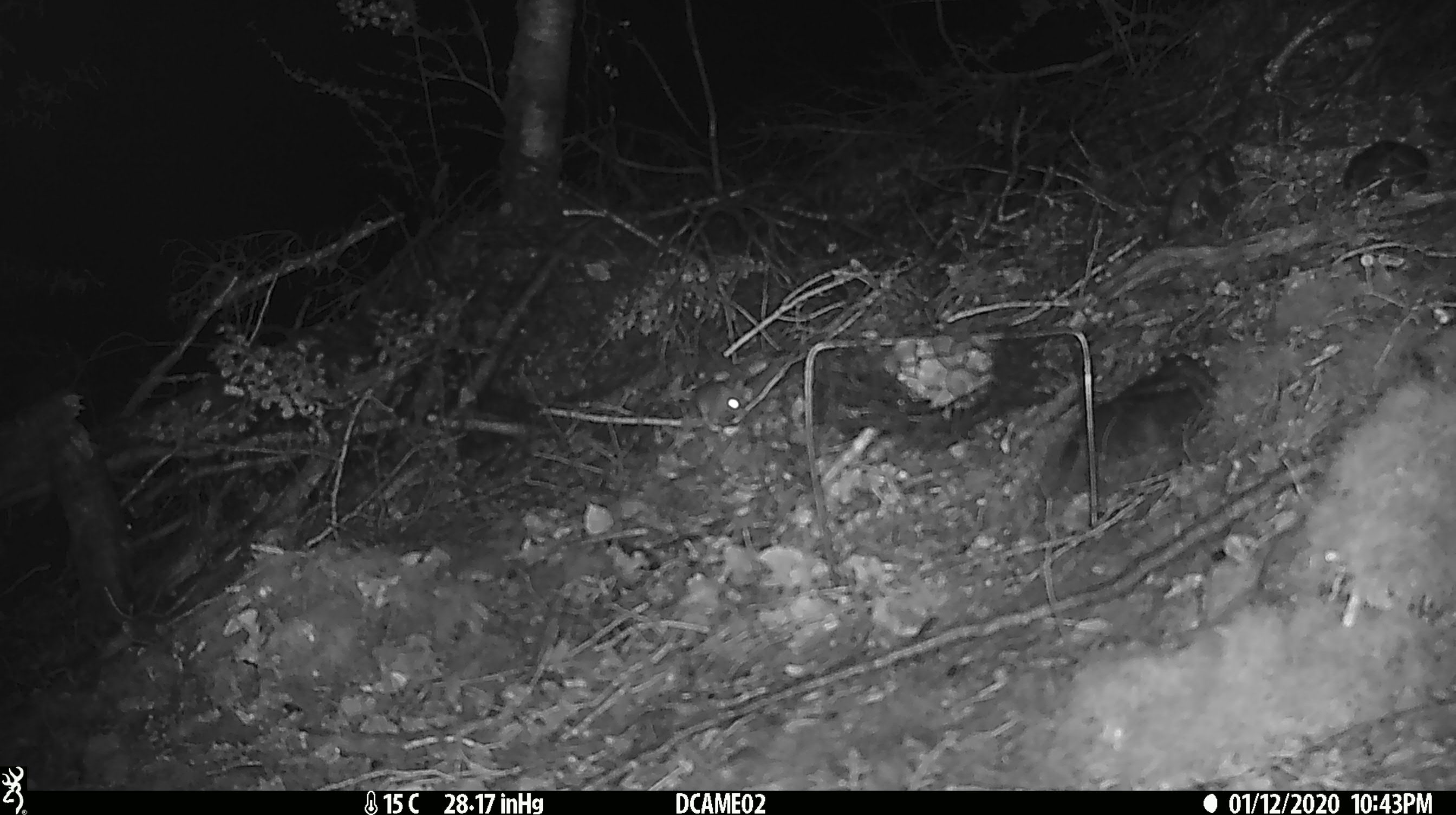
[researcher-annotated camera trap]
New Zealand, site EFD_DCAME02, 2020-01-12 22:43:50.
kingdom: Animalia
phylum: Chordata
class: Mammalia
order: Rodentia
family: Muridae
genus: Mus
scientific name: Mus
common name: mouse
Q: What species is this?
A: Mouse (Mus).